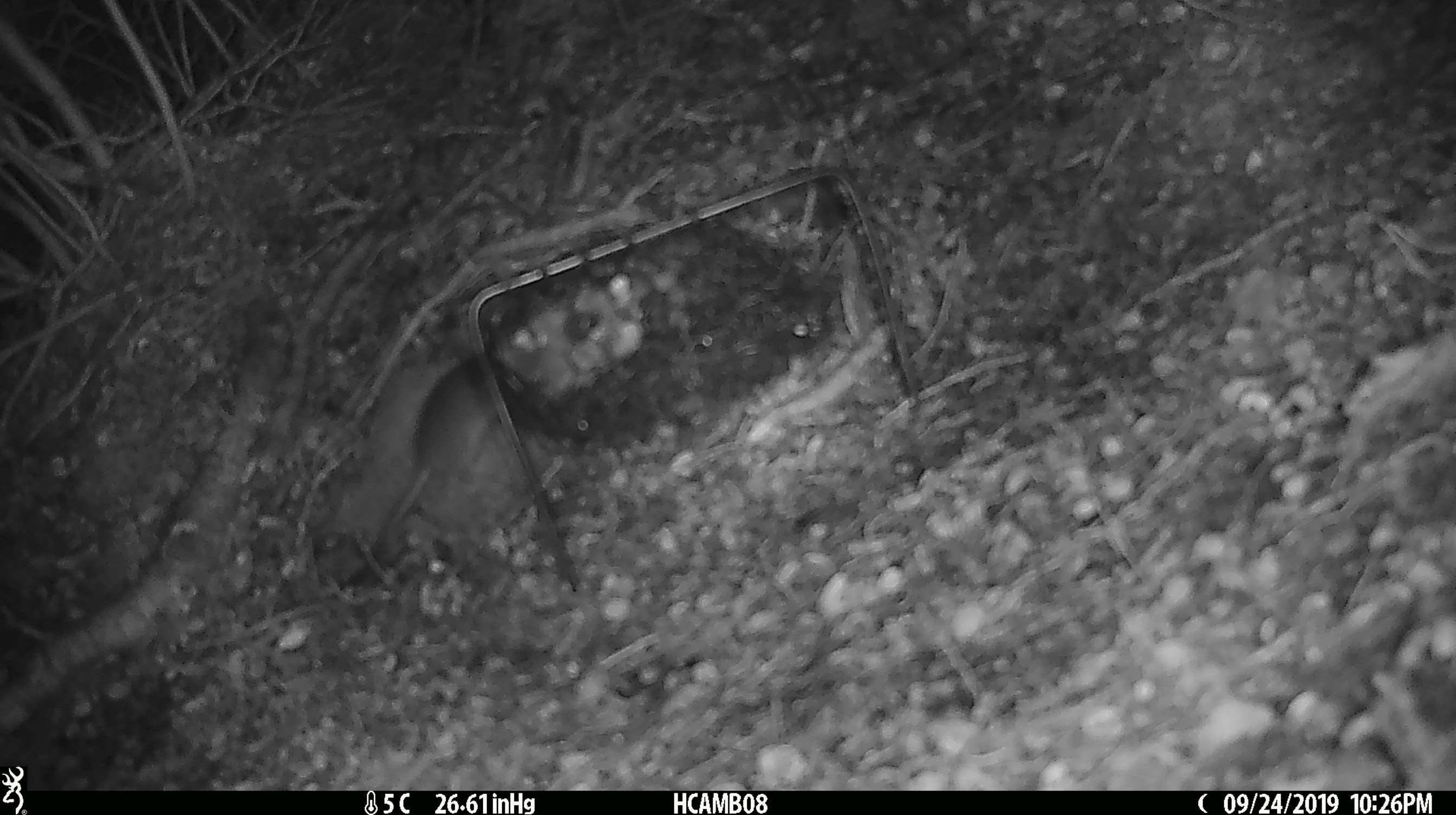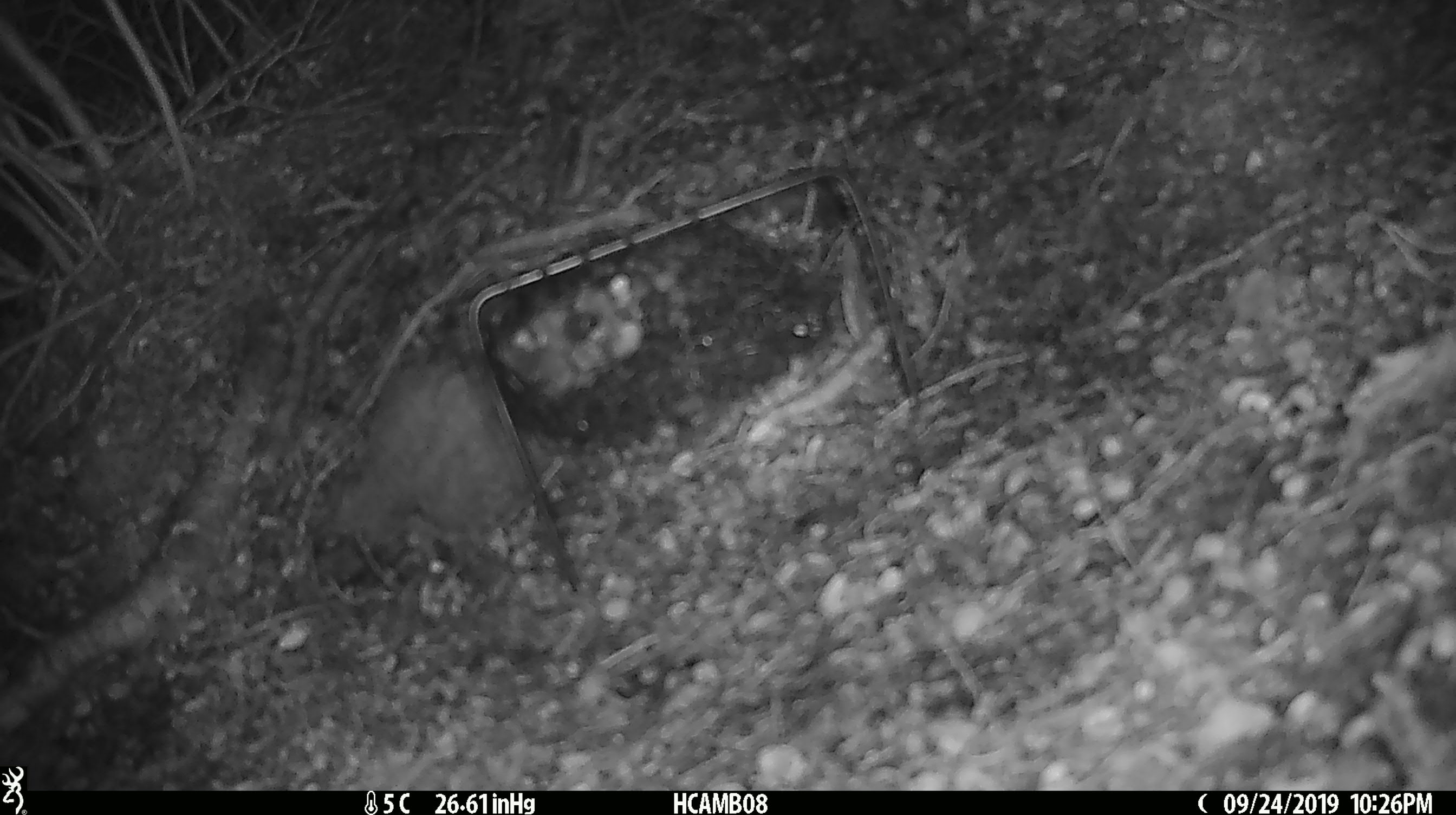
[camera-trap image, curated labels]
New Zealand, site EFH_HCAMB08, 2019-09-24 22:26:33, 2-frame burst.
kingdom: Animalia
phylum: Chordata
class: Mammalia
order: Rodentia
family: Muridae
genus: Mus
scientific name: Mus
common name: mouse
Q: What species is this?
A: Mouse (Mus).